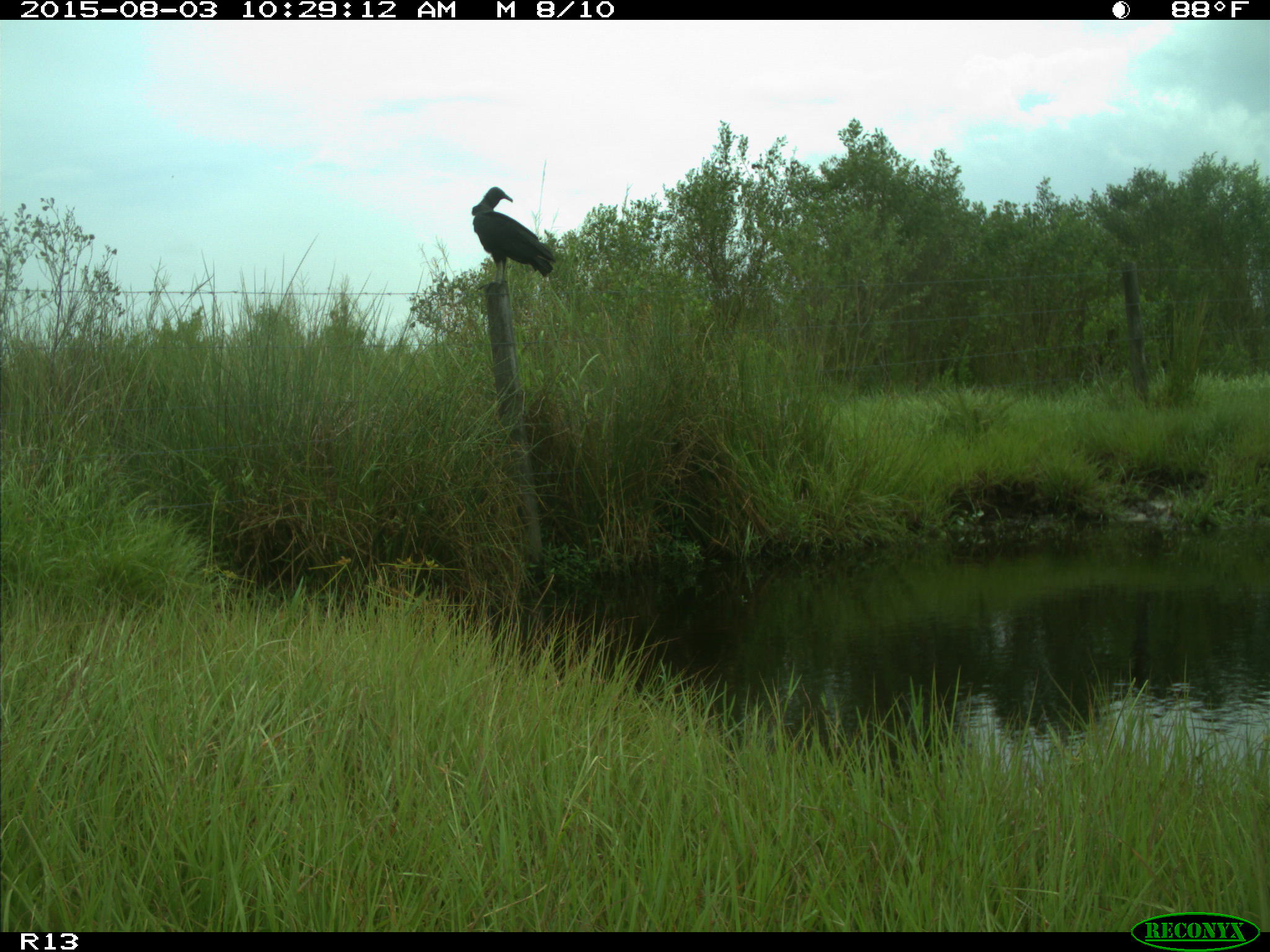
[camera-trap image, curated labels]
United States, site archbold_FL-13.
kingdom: Animalia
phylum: Chordata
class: Aves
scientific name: Aves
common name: birds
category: unidentified bird